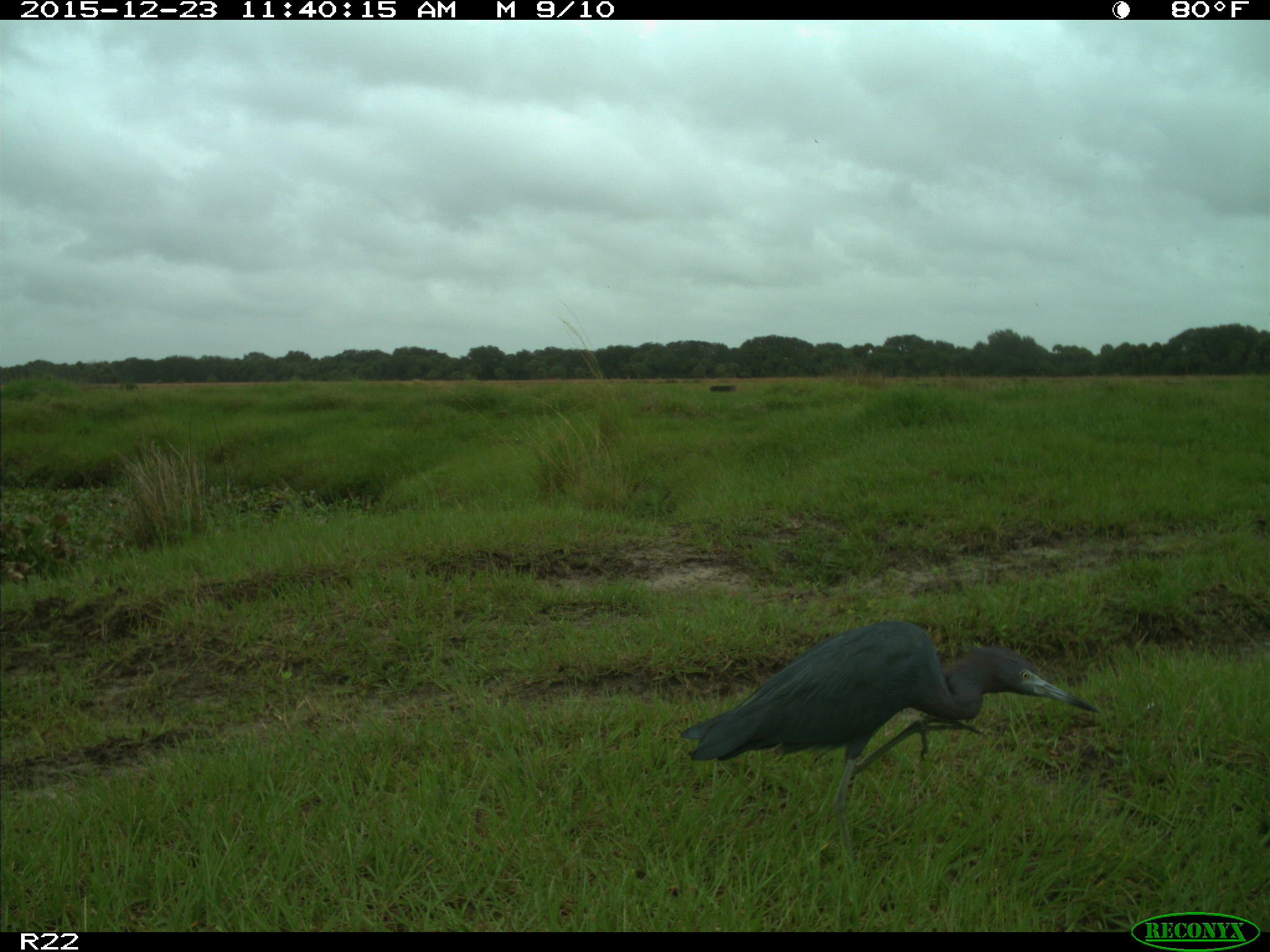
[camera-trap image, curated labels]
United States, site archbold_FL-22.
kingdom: Animalia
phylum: Chordata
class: Aves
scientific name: Aves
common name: birds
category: unidentified bird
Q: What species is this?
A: Unidentified bird (birds) (Aves).